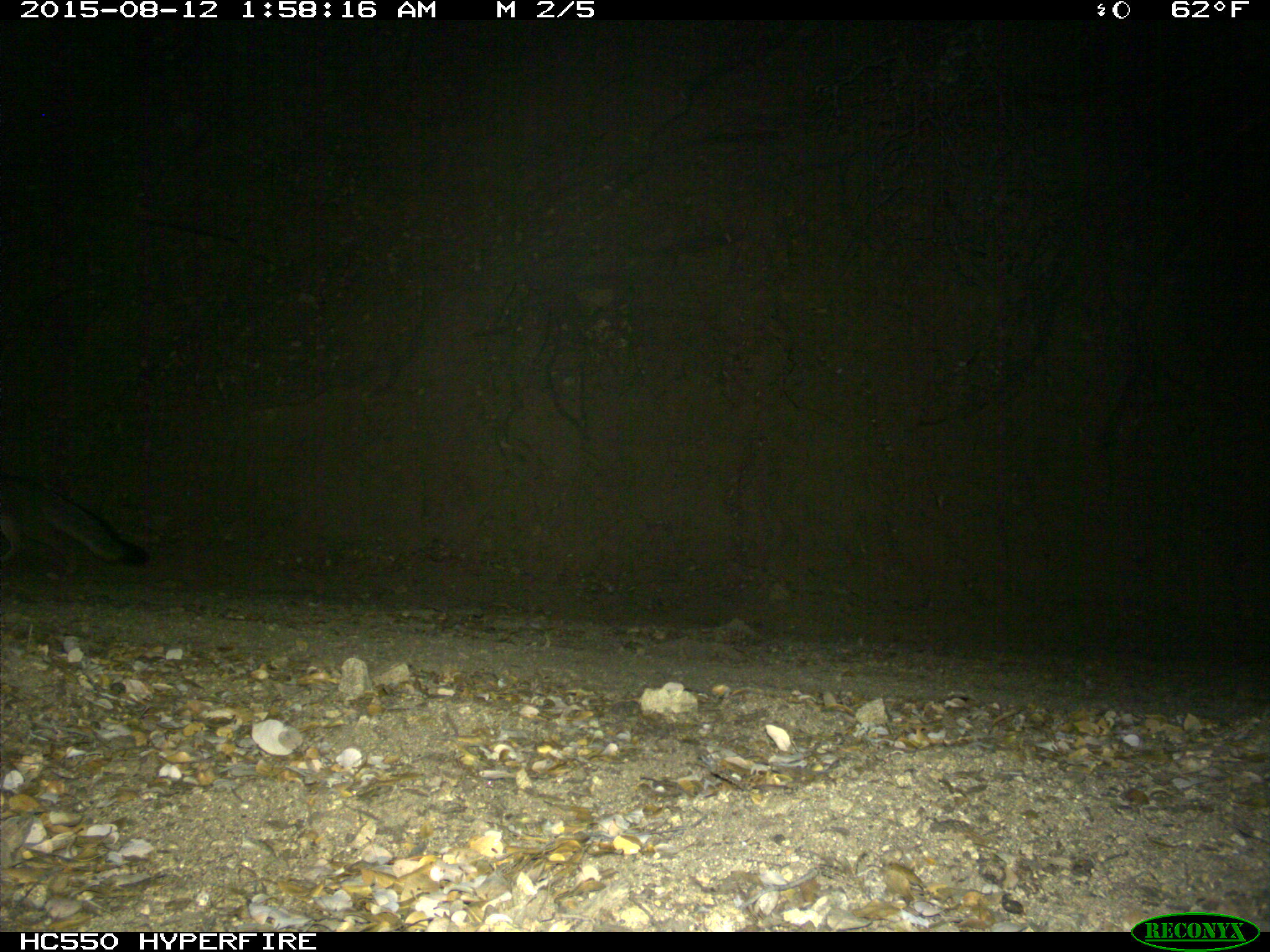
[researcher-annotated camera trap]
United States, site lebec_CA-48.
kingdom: Animalia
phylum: Chordata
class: Mammalia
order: Carnivora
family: Canidae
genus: Urocyon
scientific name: Urocyon cinereoargenteus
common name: gray fox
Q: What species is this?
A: Urocyon cinereoargenteus (gray fox).